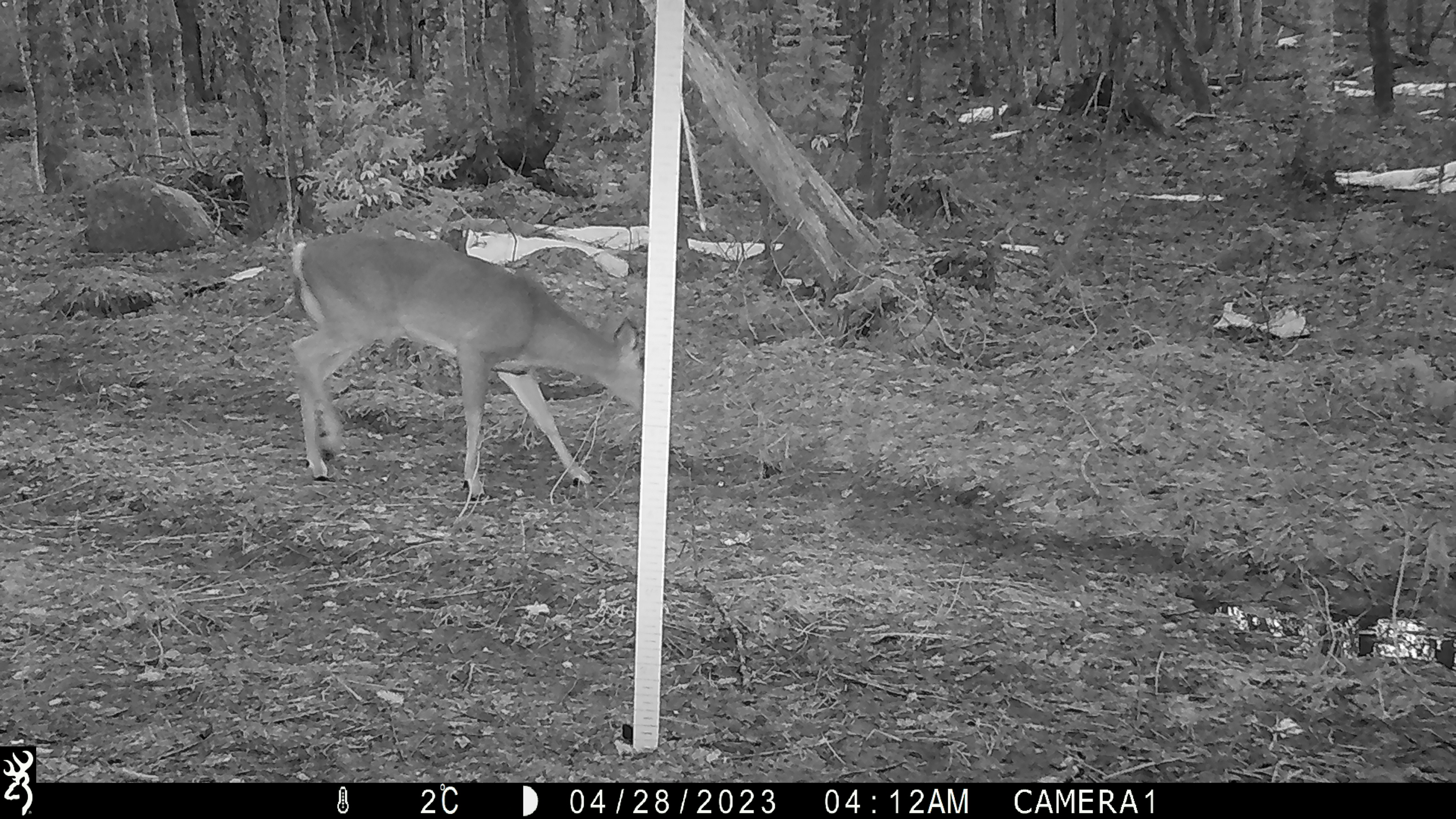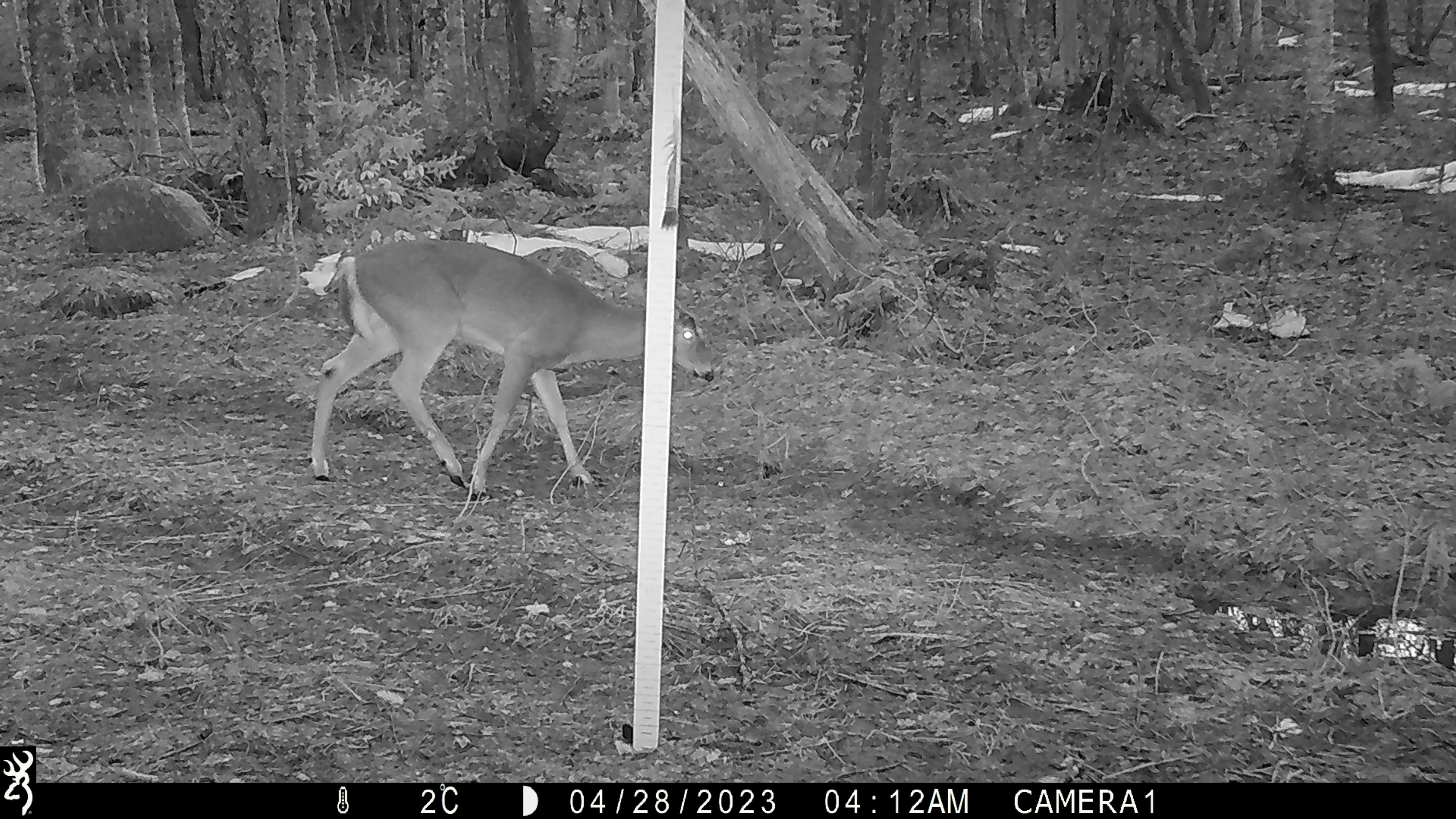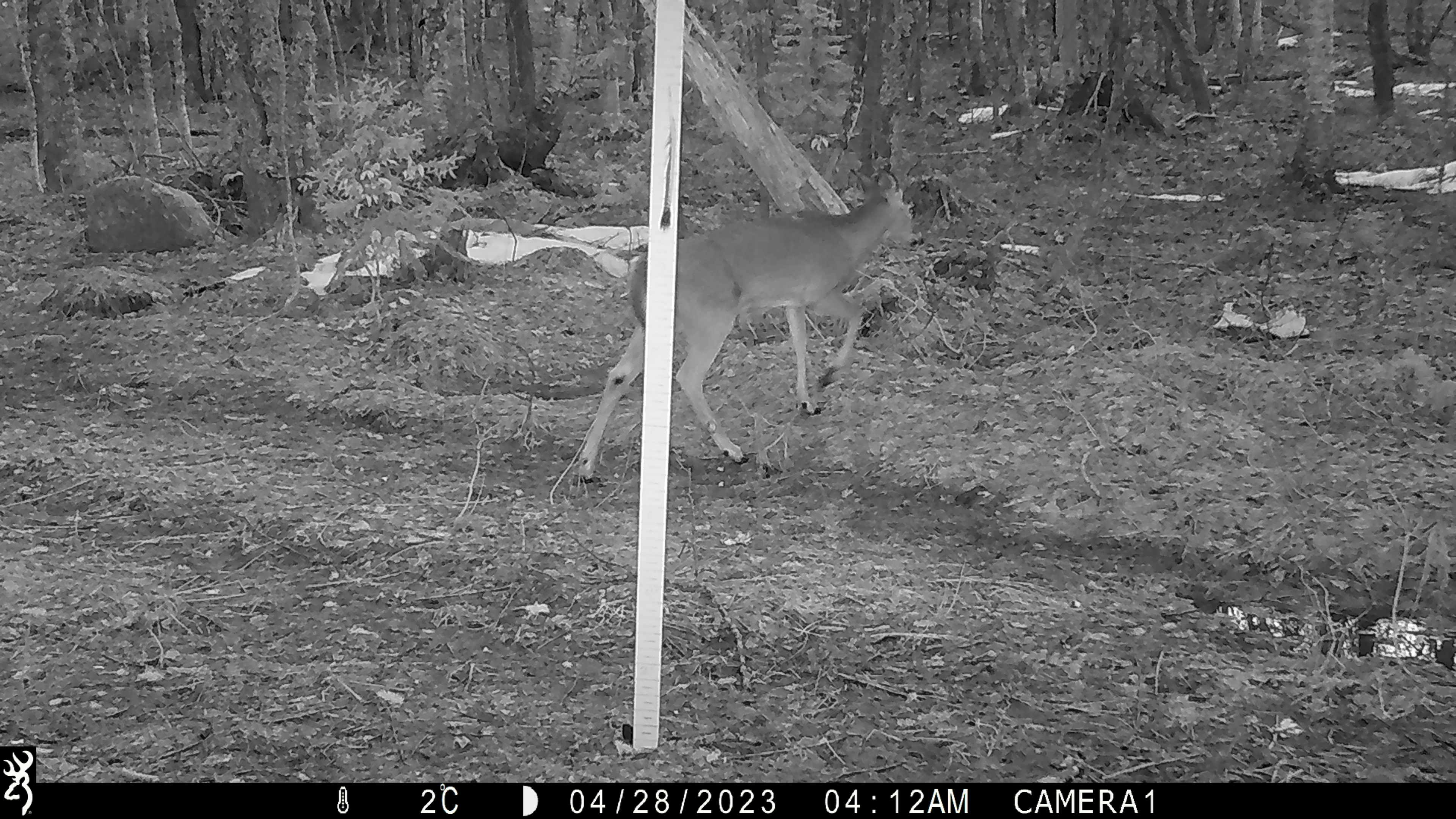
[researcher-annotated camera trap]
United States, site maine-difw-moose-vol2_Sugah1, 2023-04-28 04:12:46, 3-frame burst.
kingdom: Animalia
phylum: Chordata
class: Mammalia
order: Artiodactyla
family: Cervidae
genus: Odocoileus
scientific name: Odocoileus virginianus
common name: white-tailed deer